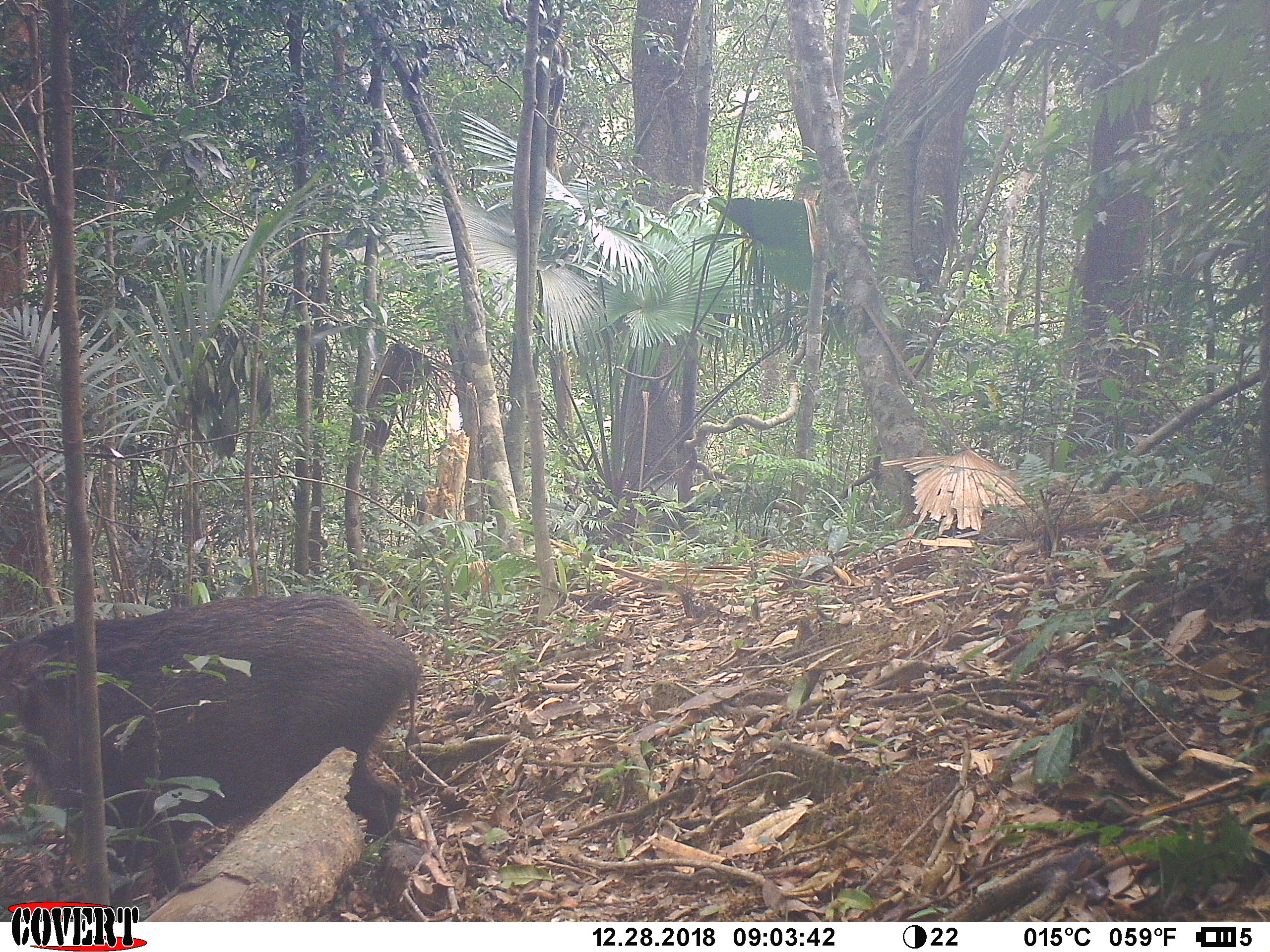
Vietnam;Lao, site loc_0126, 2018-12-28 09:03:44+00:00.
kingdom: Animalia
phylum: Chordata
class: Mammalia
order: Artiodactyla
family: Suidae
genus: Sus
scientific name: Sus scrofa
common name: eurasian wild pig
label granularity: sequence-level